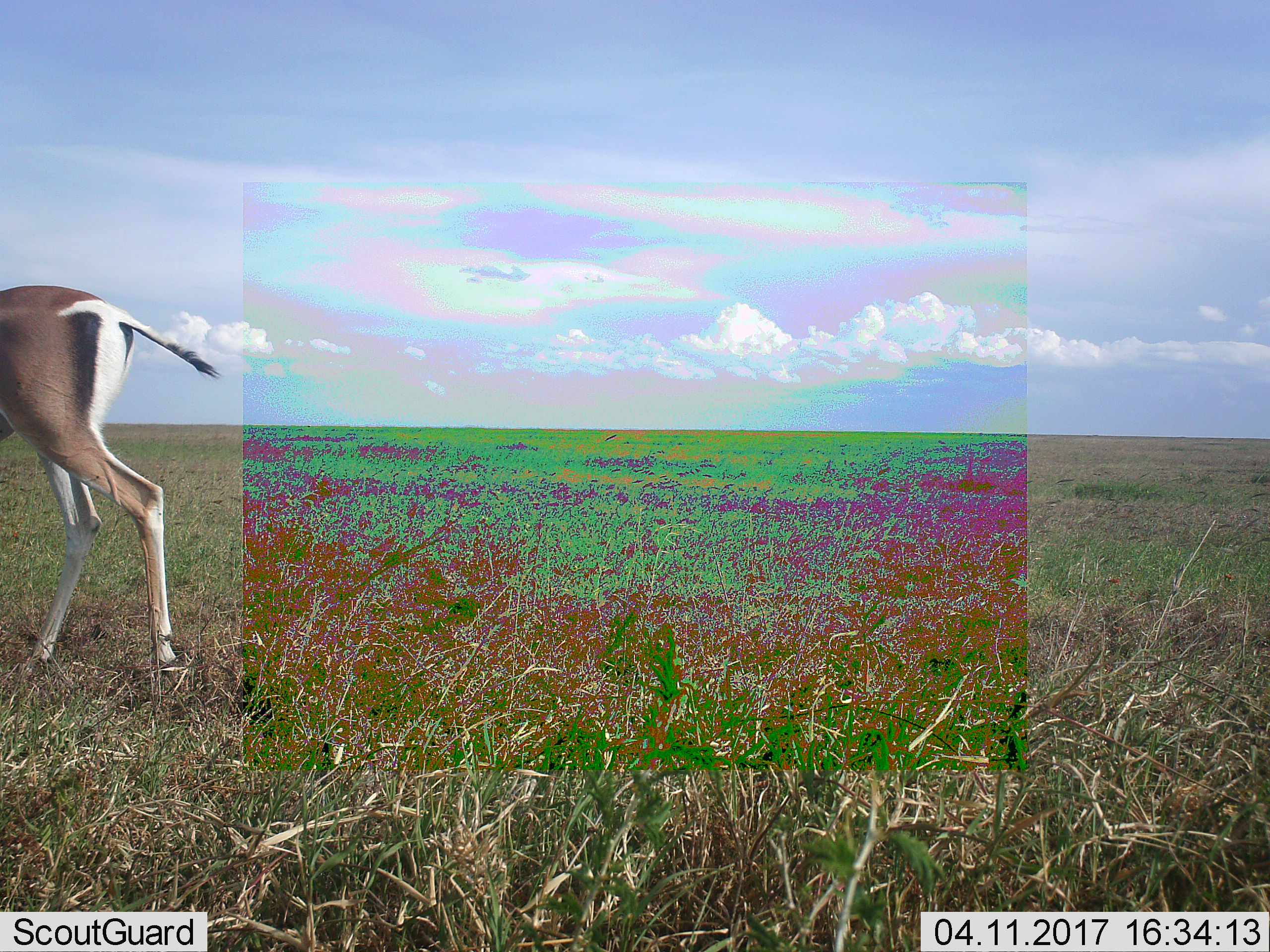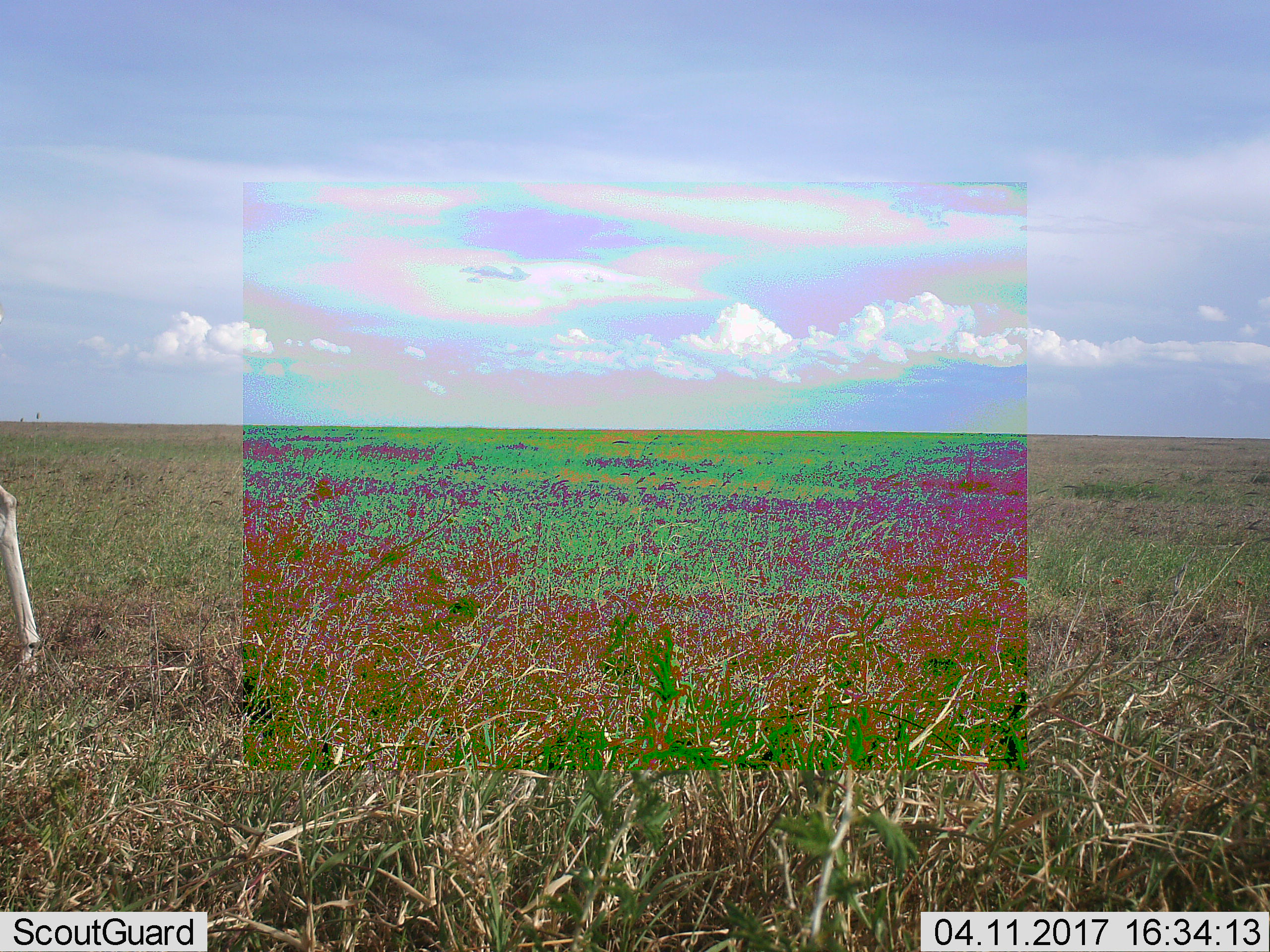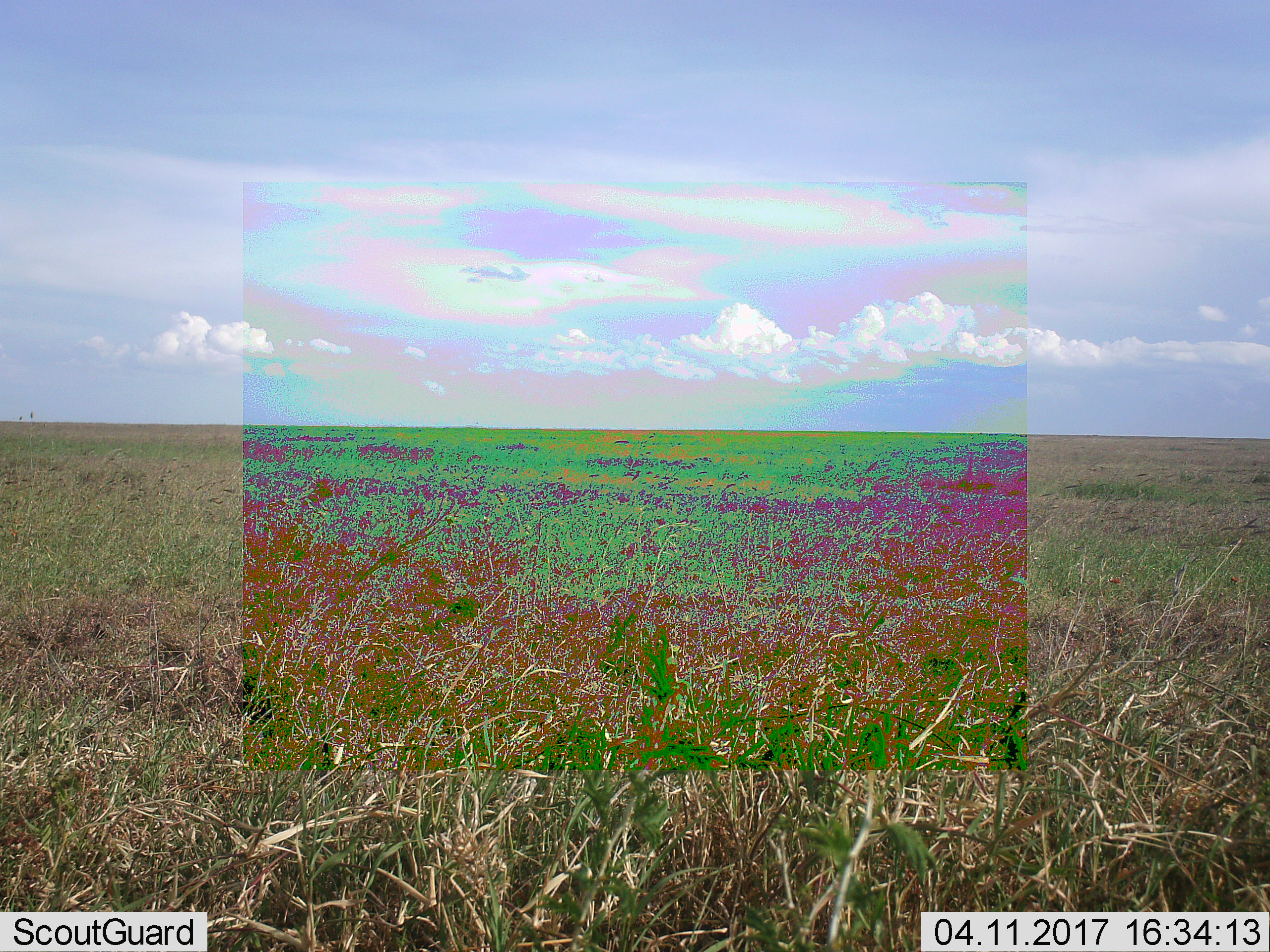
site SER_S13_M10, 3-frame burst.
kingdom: Animalia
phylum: Chordata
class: Mammalia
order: Artiodactyla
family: Bovidae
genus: Eudorcas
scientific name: Eudorcas thomsonii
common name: thomson's gazelle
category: gazellethomsons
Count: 1.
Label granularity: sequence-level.